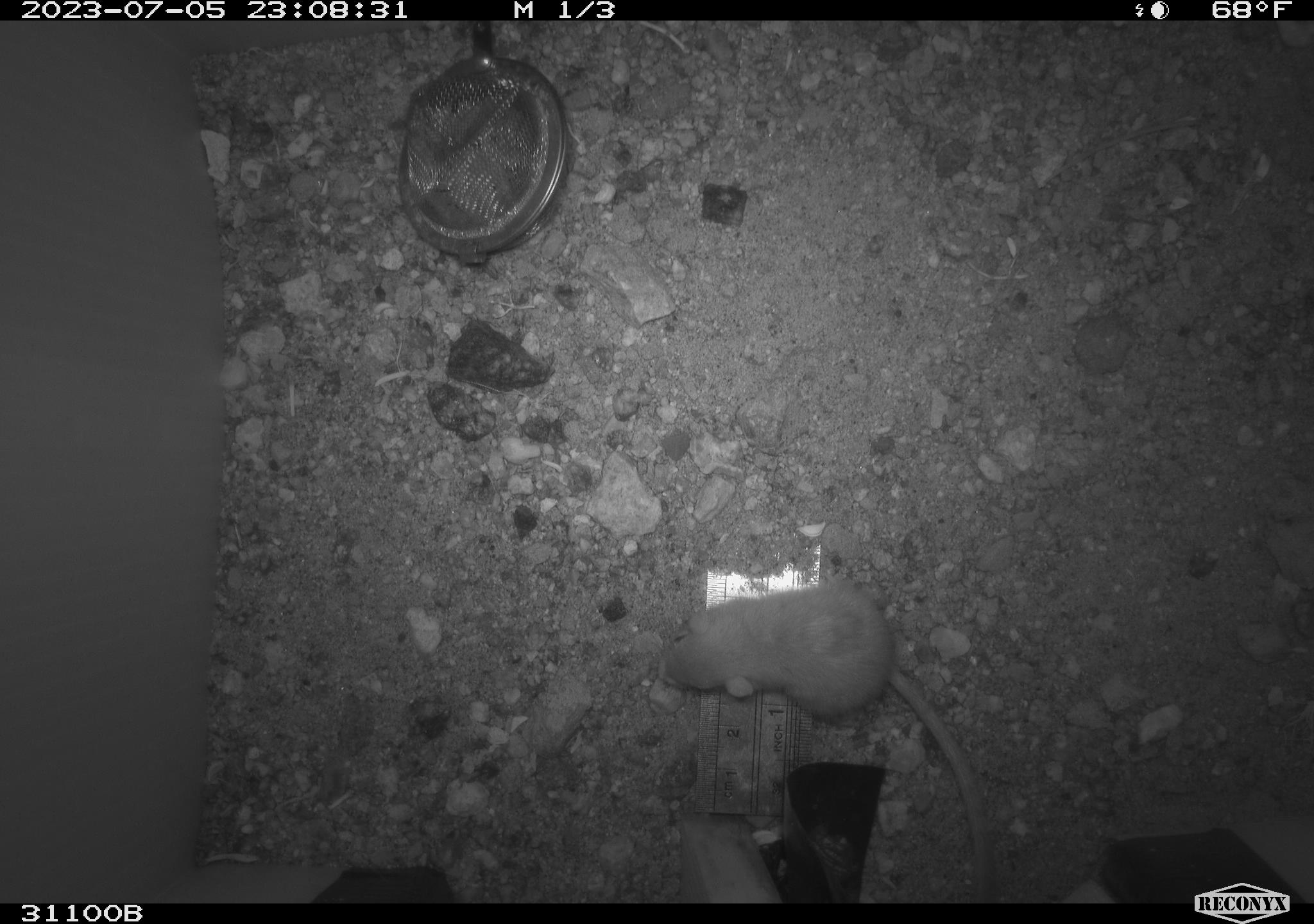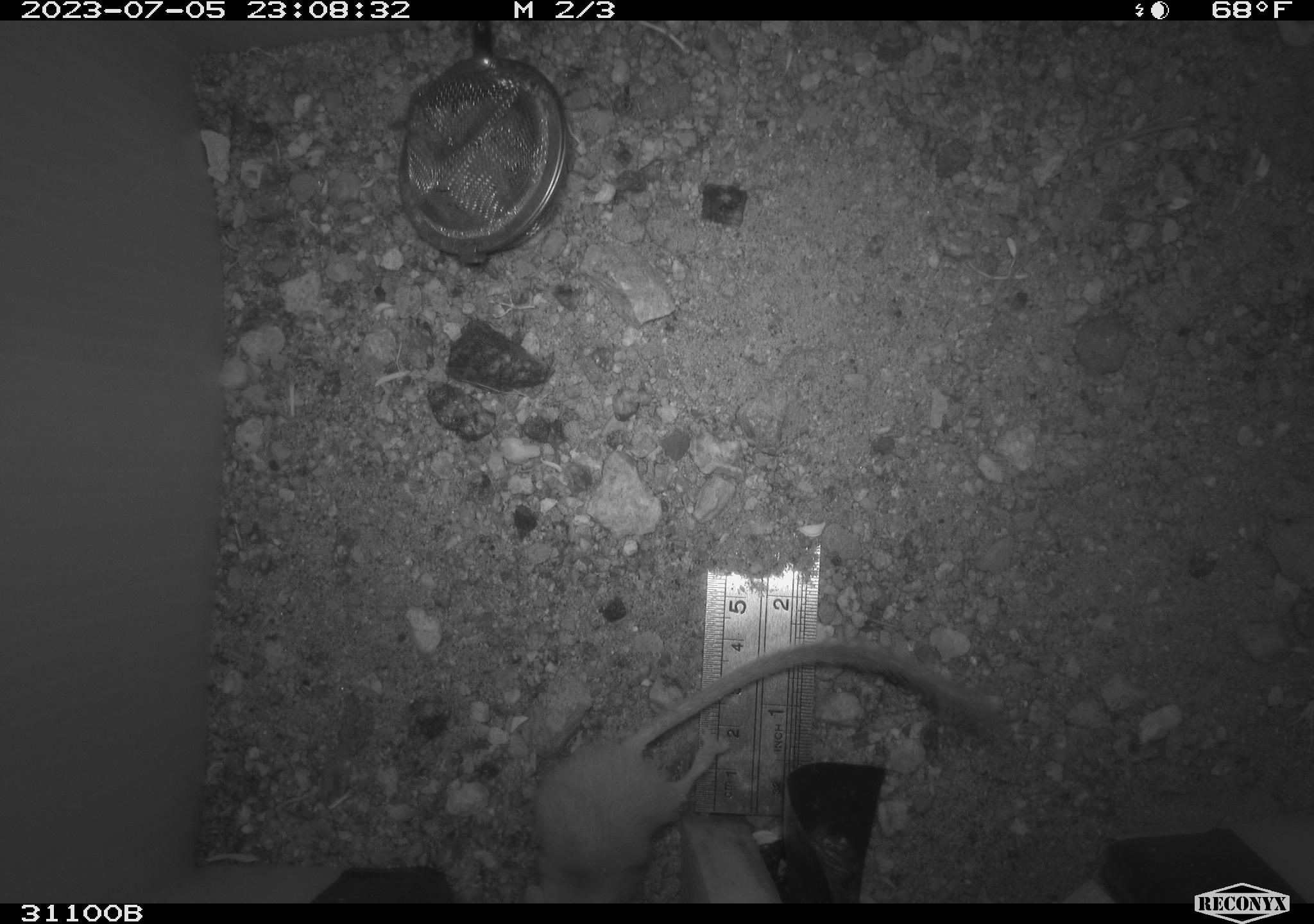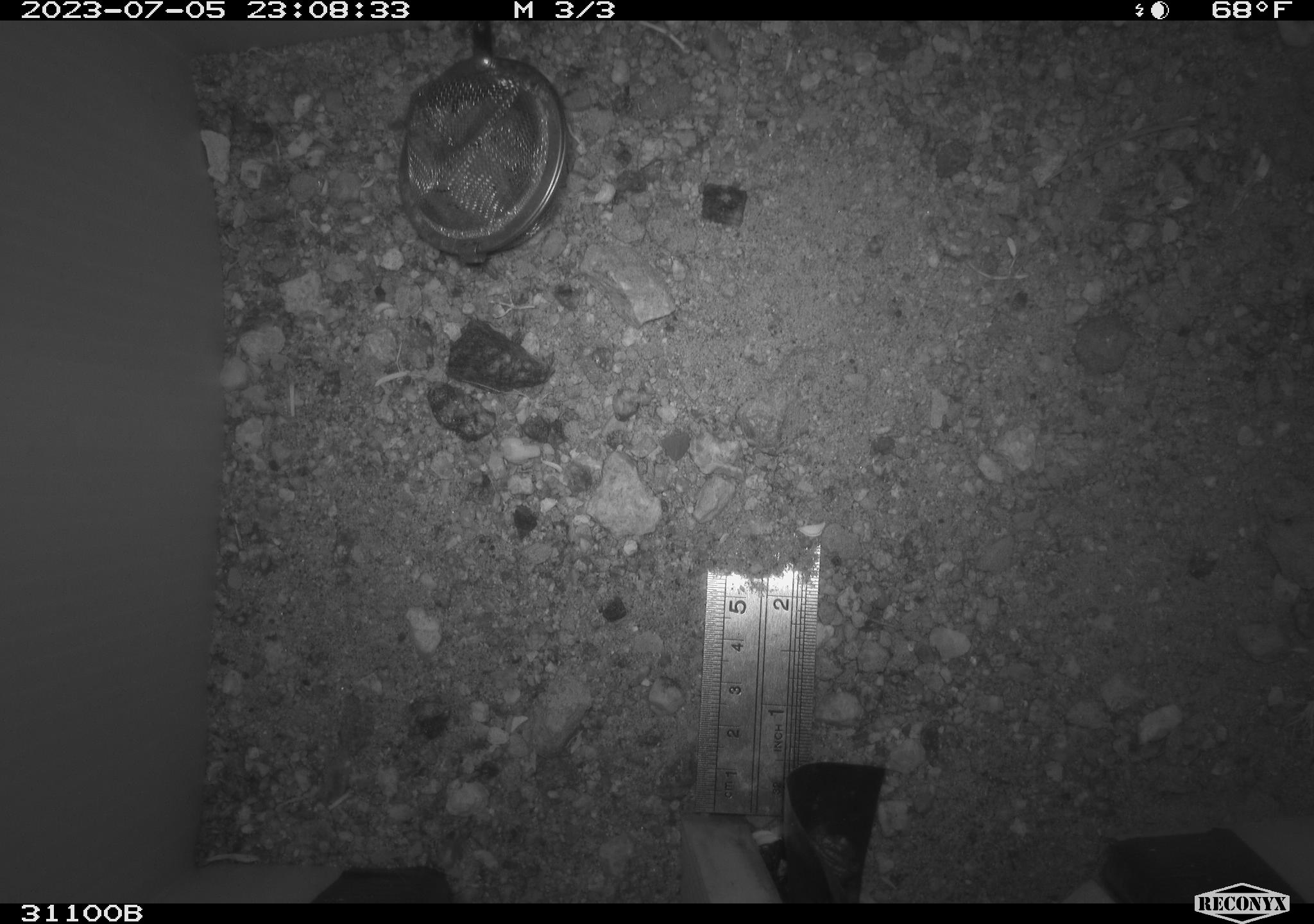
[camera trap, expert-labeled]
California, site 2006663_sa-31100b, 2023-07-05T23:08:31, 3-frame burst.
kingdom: Animalia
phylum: Chordata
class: Mammalia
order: Rodentia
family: Heteromyidae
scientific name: Heteromyidae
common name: kangaroo rats and pocket mice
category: heteromyidae family